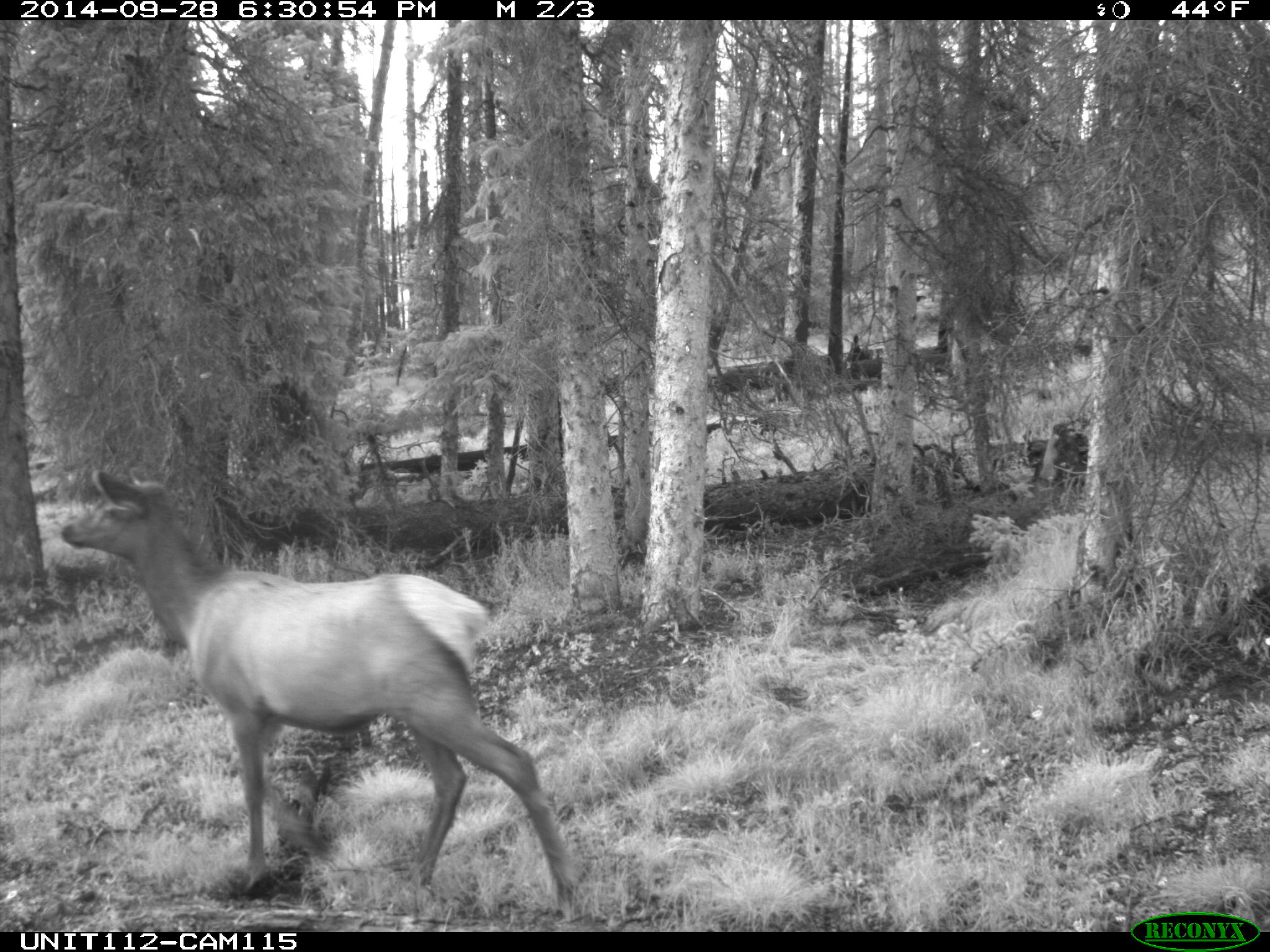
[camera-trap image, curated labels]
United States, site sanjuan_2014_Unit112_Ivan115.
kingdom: Animalia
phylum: Chordata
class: Mammalia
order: Artiodactyla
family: Cervidae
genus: Cervus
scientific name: Cervus elaphus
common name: red deer